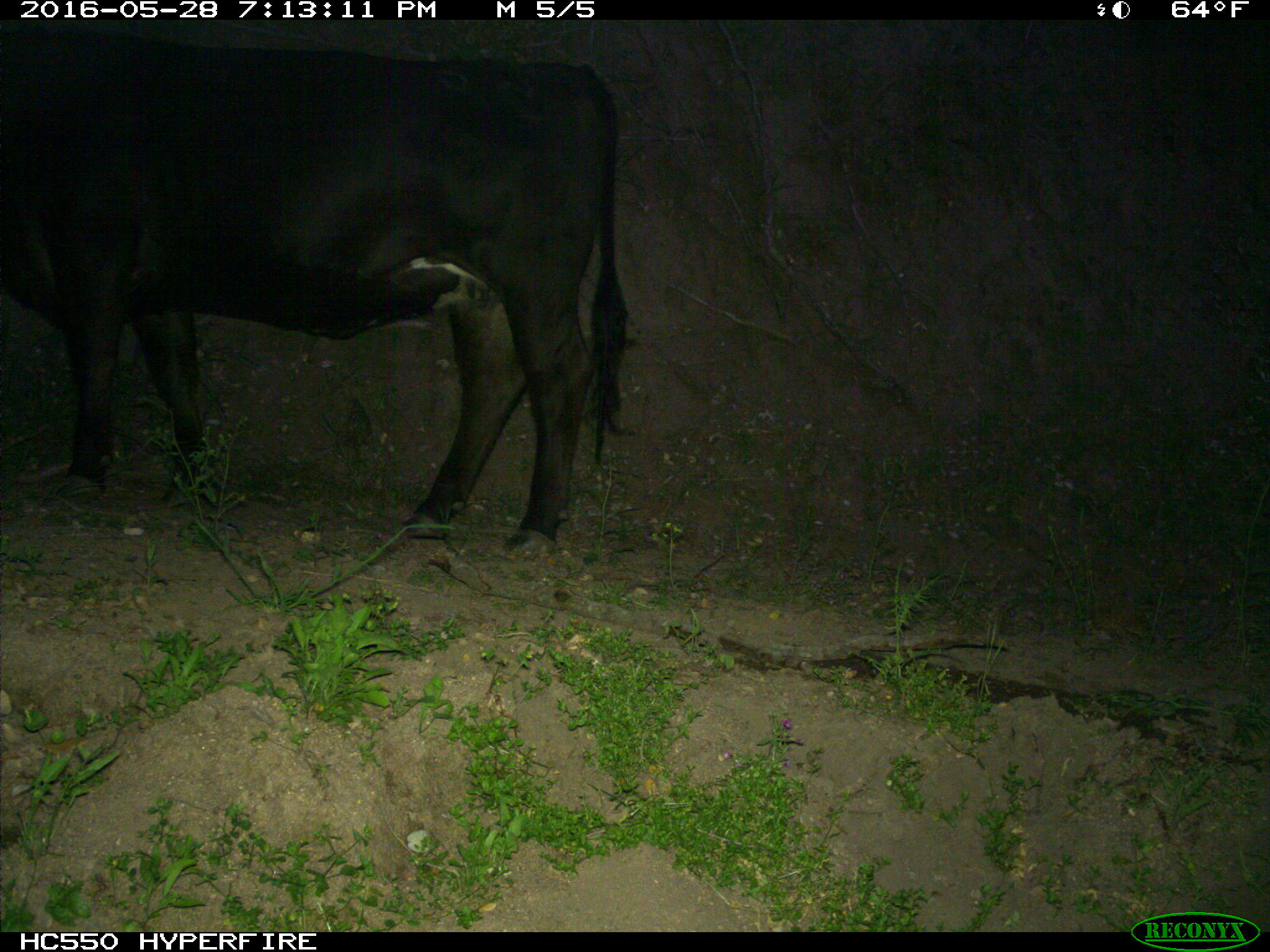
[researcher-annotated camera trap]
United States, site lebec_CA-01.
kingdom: Animalia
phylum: Chordata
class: Mammalia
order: Artiodactyla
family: Bovidae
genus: Bos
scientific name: Bos taurus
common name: domestic cow